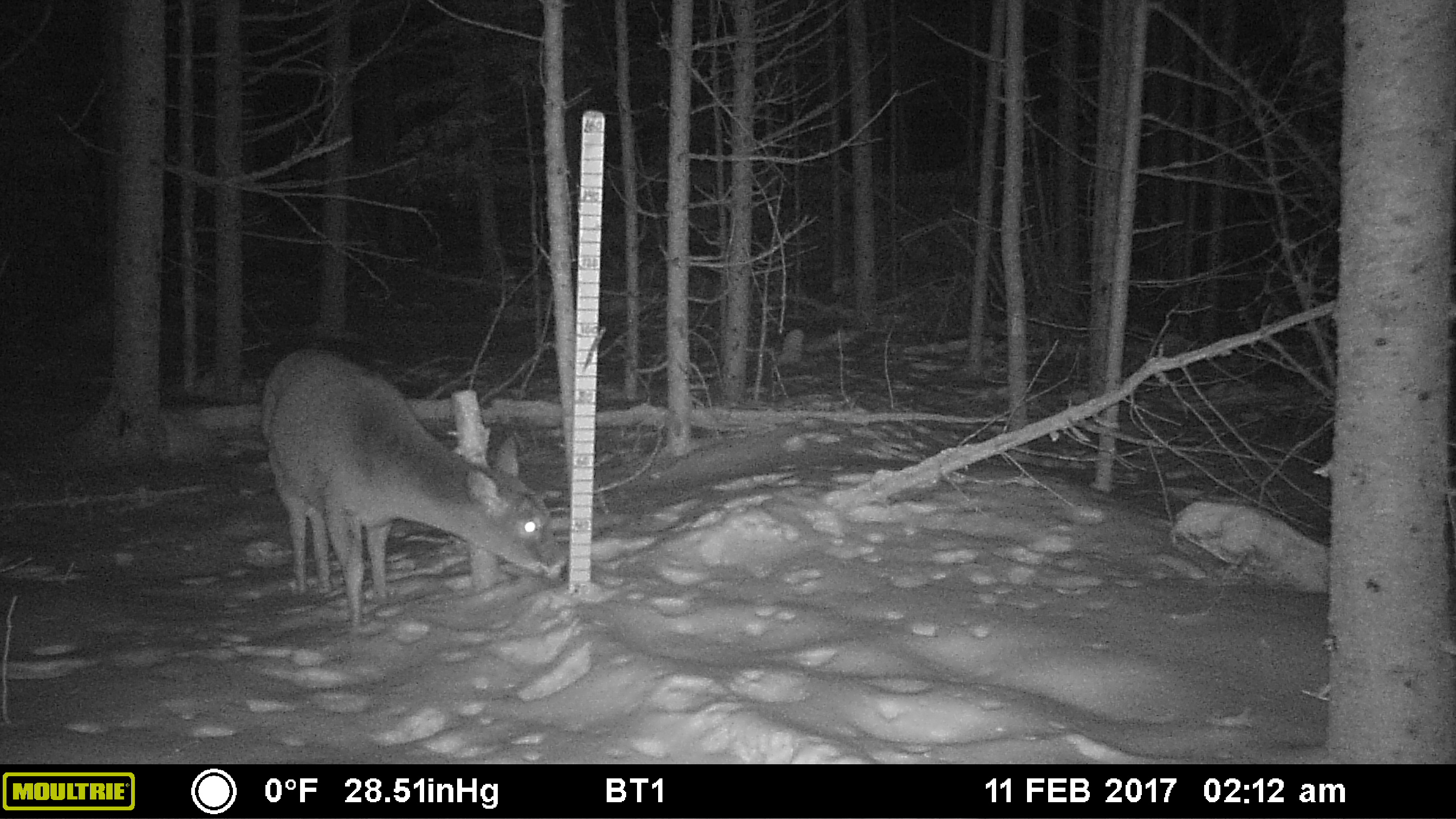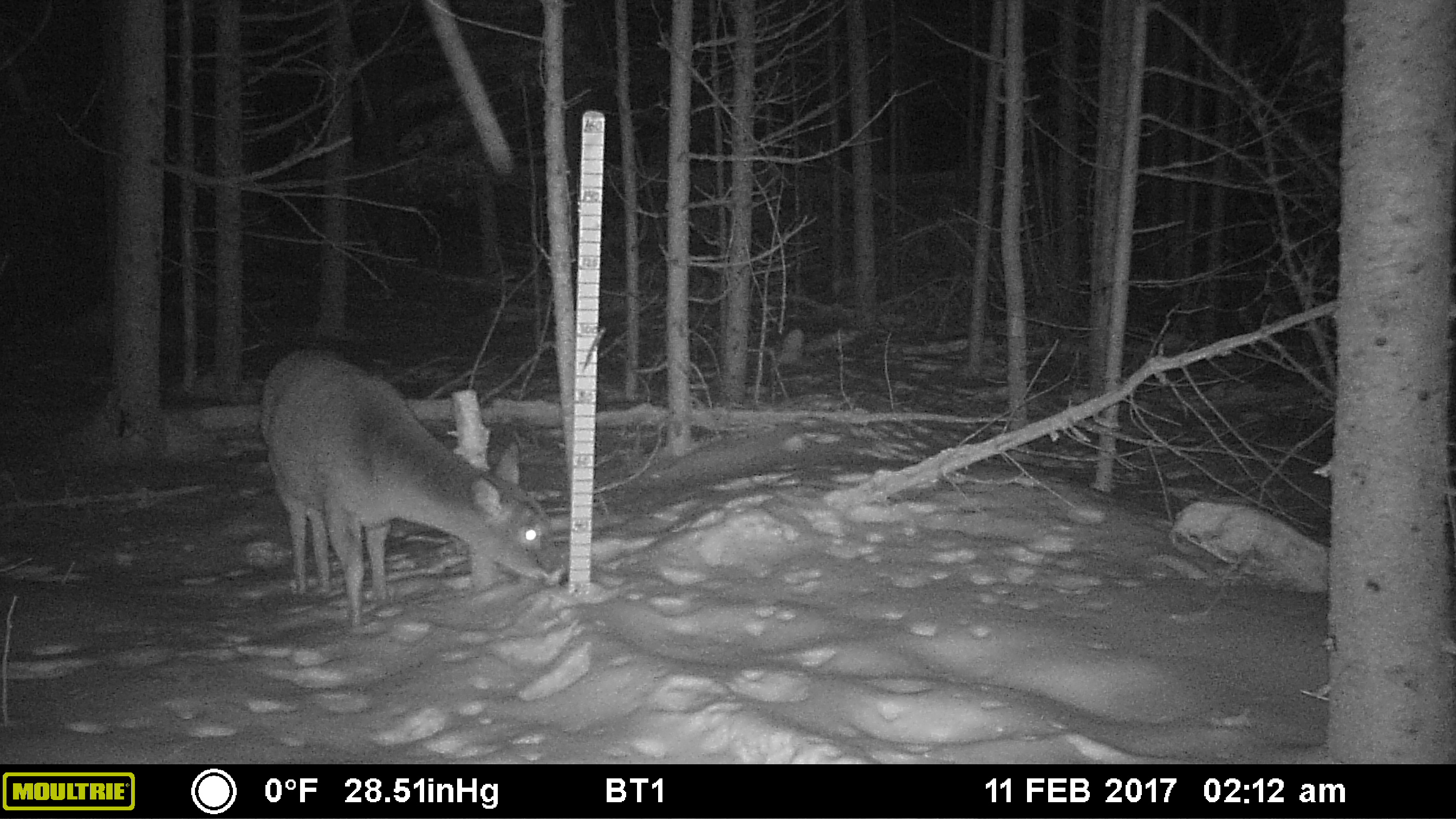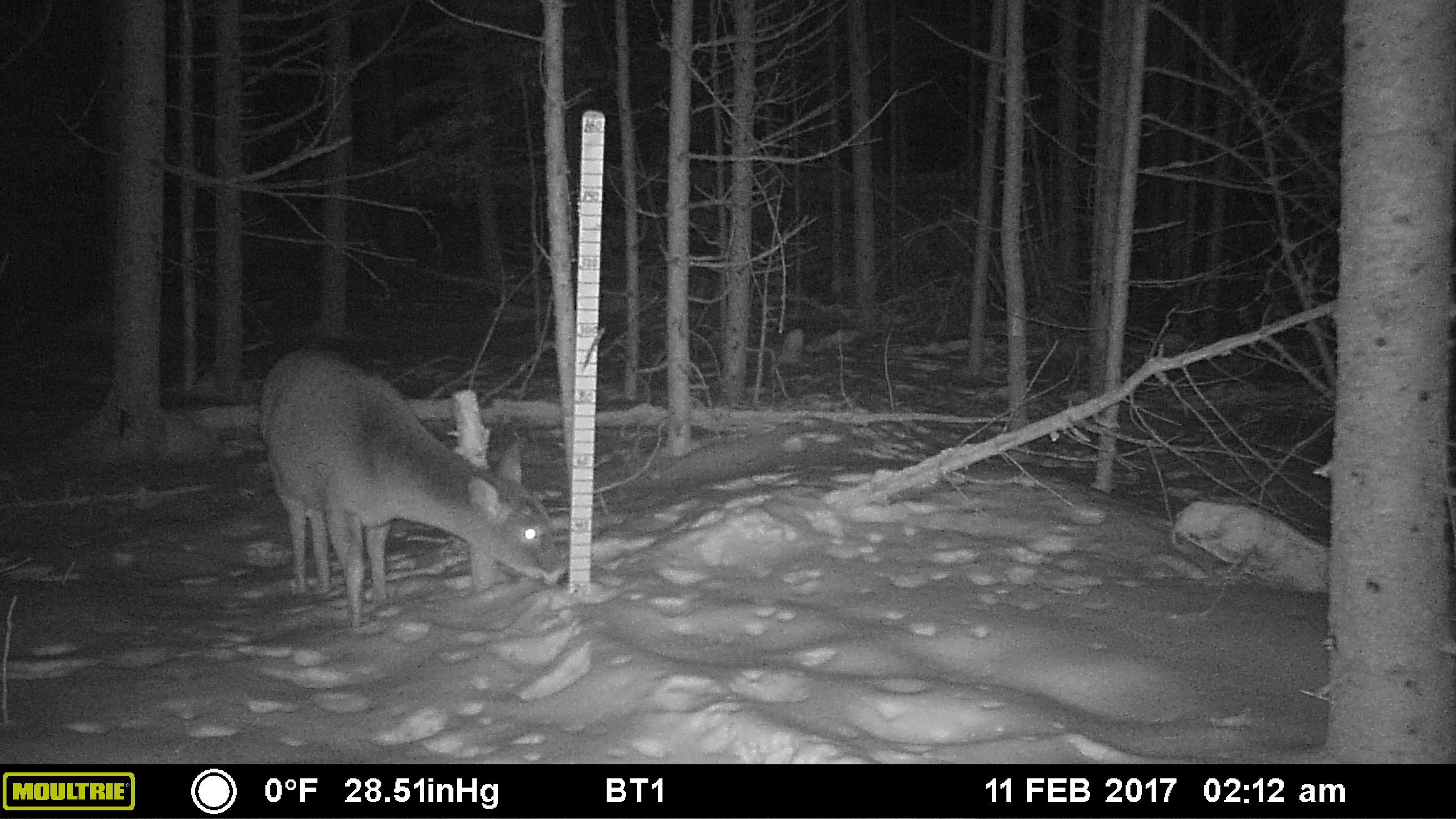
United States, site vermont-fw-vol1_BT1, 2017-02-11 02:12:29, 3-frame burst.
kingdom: Animalia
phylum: Chordata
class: Mammalia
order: Artiodactyla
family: Cervidae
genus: Odocoileus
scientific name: Odocoileus virginianus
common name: white-tailed deer